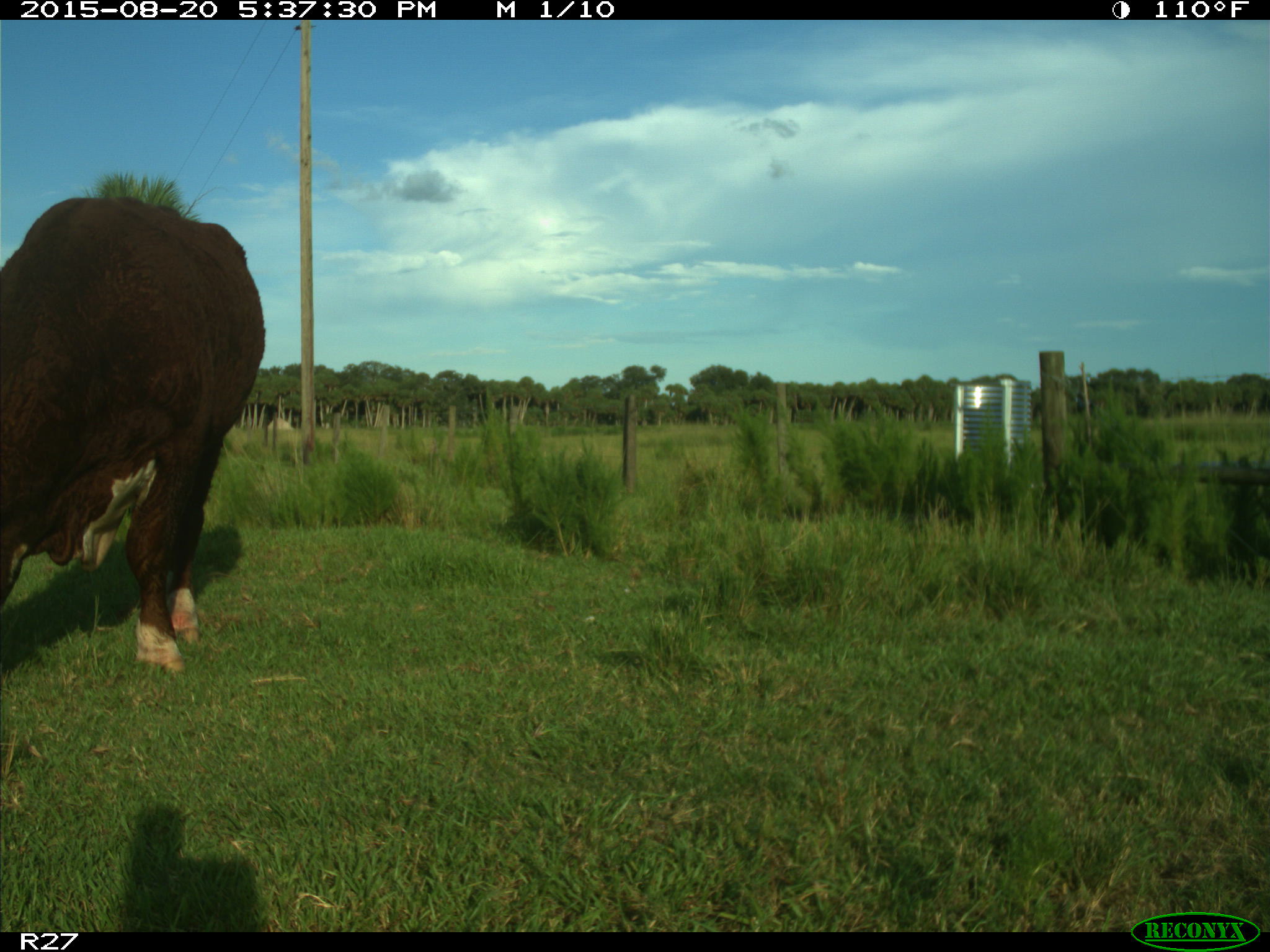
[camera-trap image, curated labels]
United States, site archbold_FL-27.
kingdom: Animalia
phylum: Chordata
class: Mammalia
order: Artiodactyla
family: Bovidae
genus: Bos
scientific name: Bos taurus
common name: domestic cow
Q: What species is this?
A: Bos taurus (domestic cow).